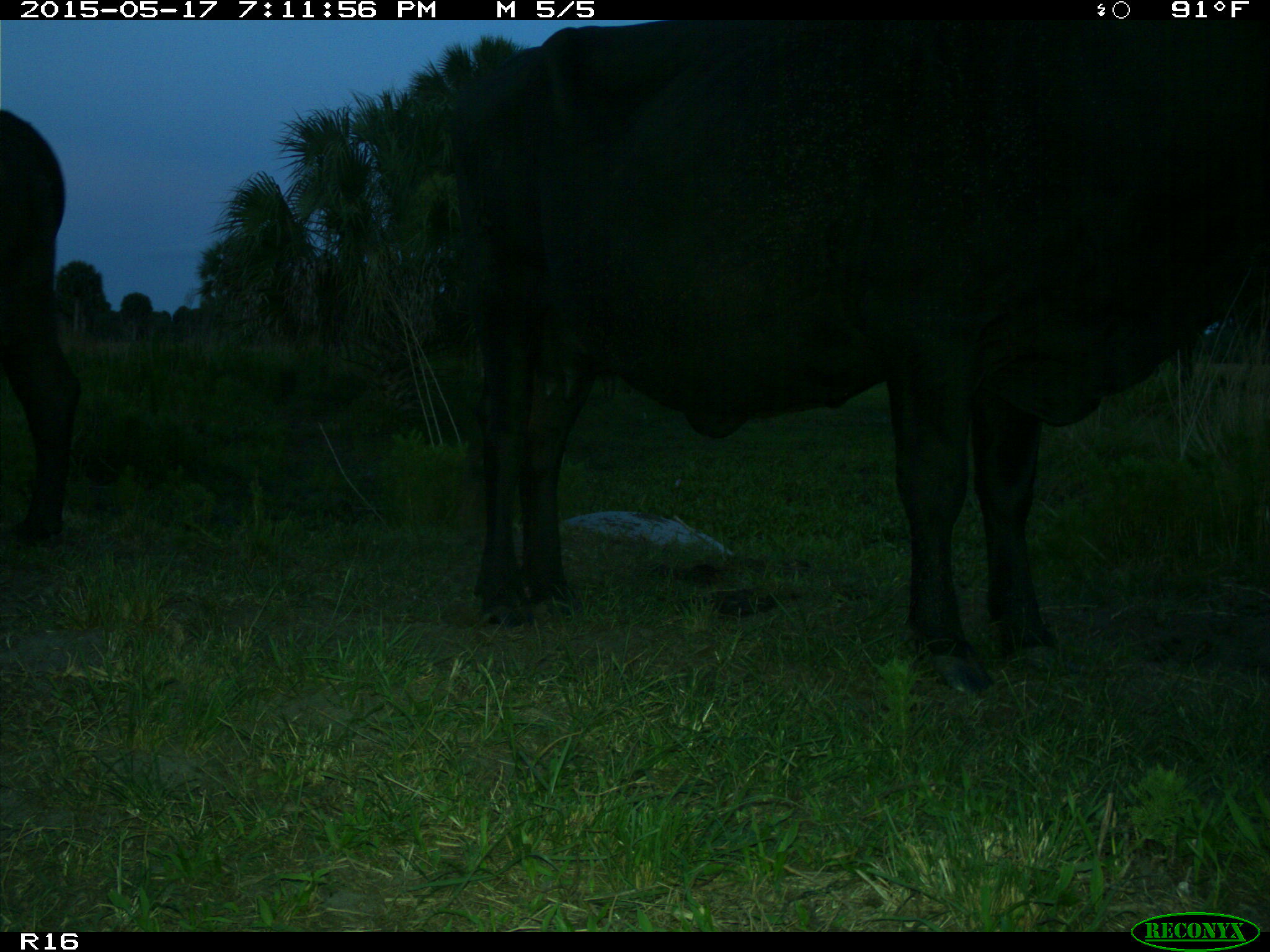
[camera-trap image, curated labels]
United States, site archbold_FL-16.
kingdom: Animalia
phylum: Chordata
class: Mammalia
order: Artiodactyla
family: Bovidae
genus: Bos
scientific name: Bos taurus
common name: domestic cow